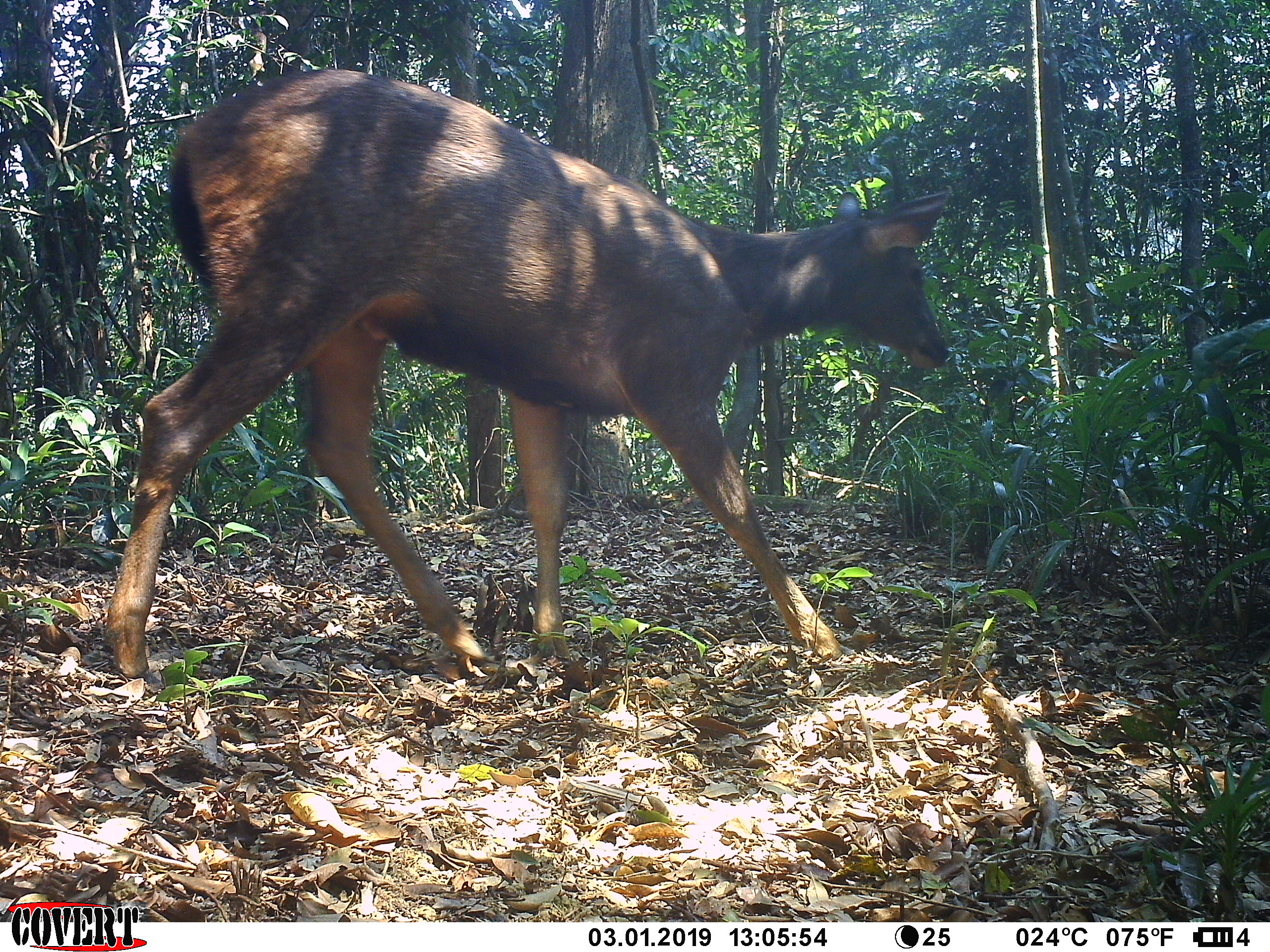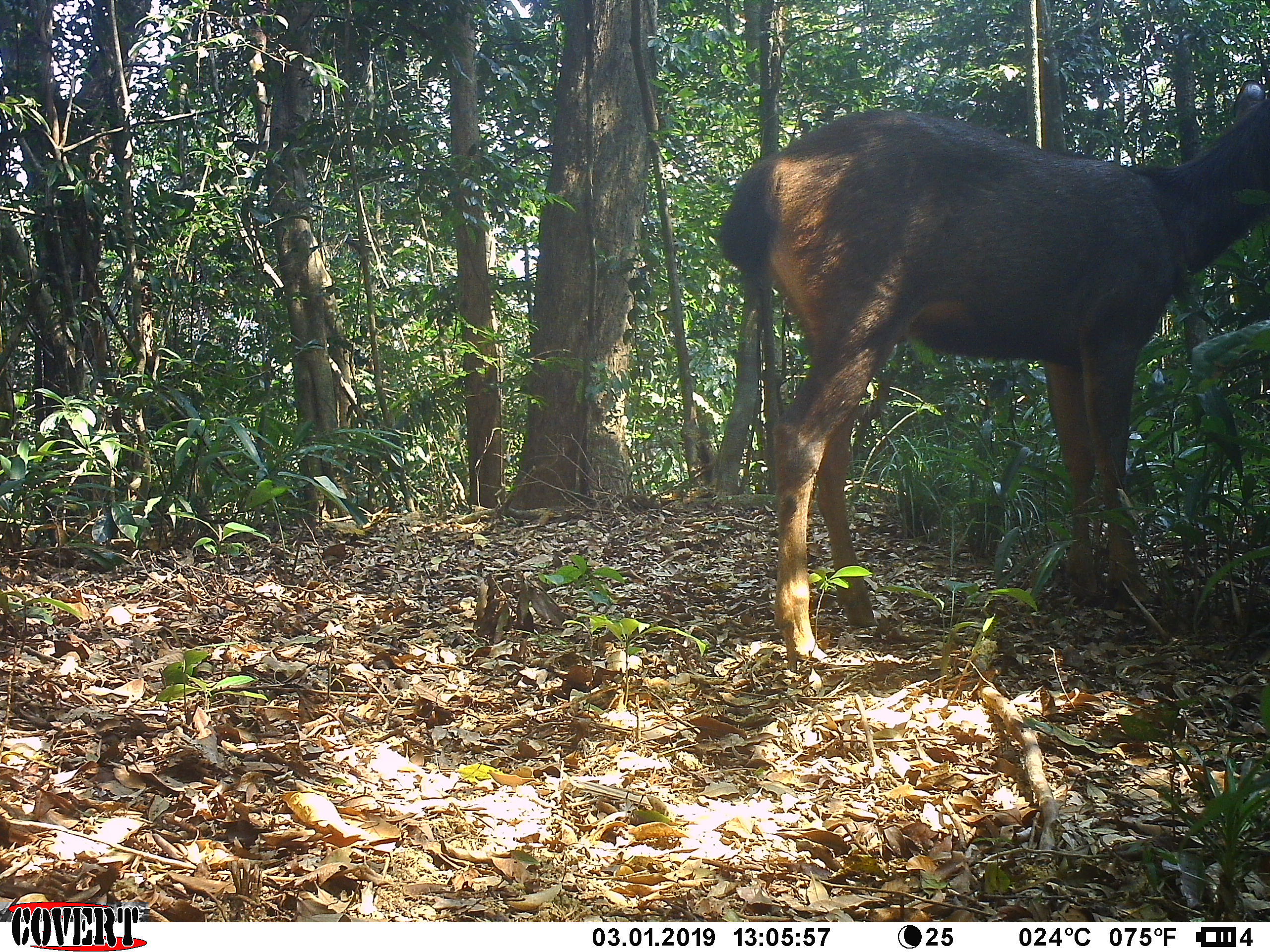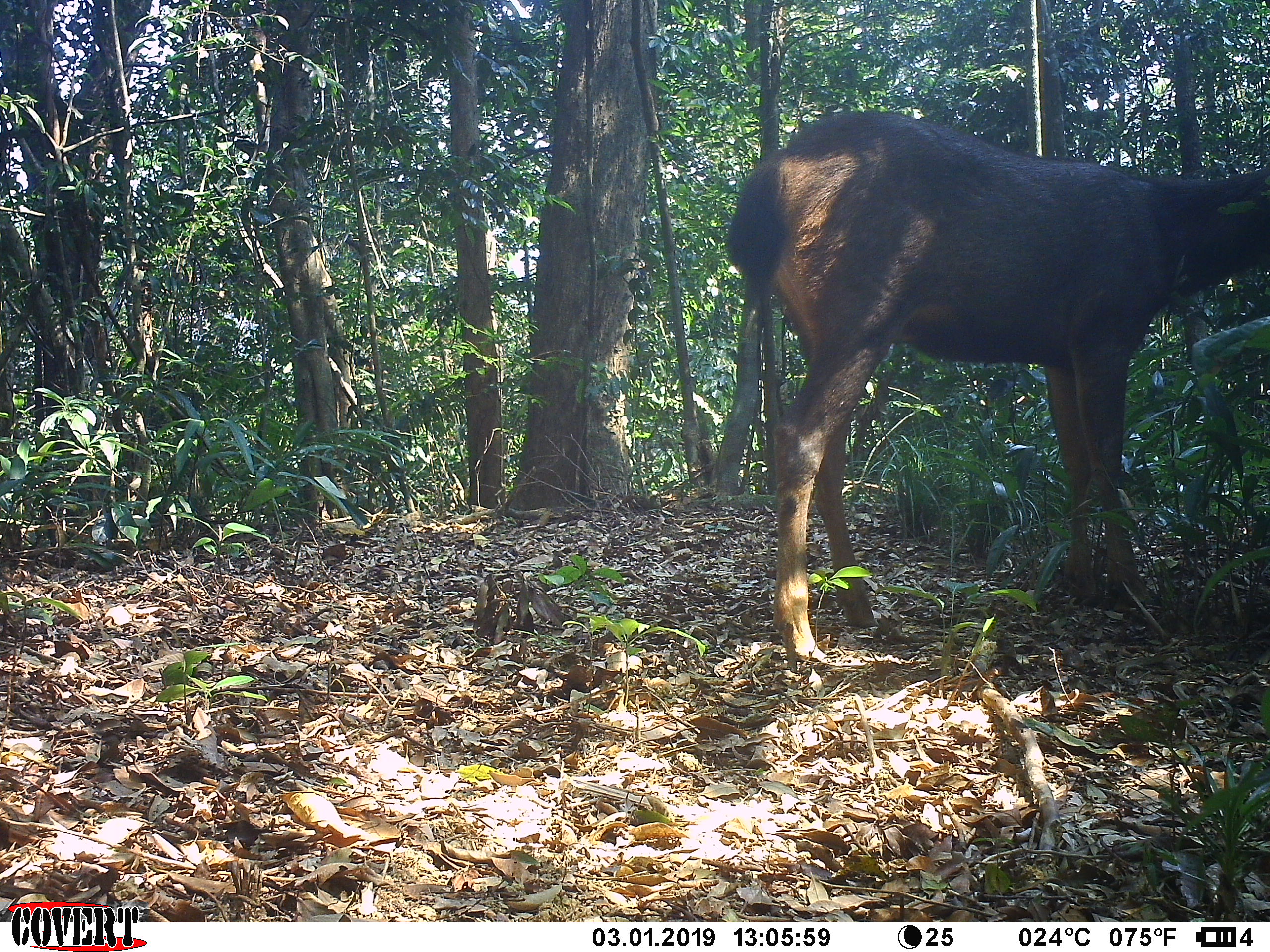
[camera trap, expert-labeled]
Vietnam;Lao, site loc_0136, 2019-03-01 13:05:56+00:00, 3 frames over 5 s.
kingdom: Animalia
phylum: Chordata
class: Mammalia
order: Artiodactyla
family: Cervidae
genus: Rusa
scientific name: Rusa unicolor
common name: sambar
Sambar (Rusa unicolor). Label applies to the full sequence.